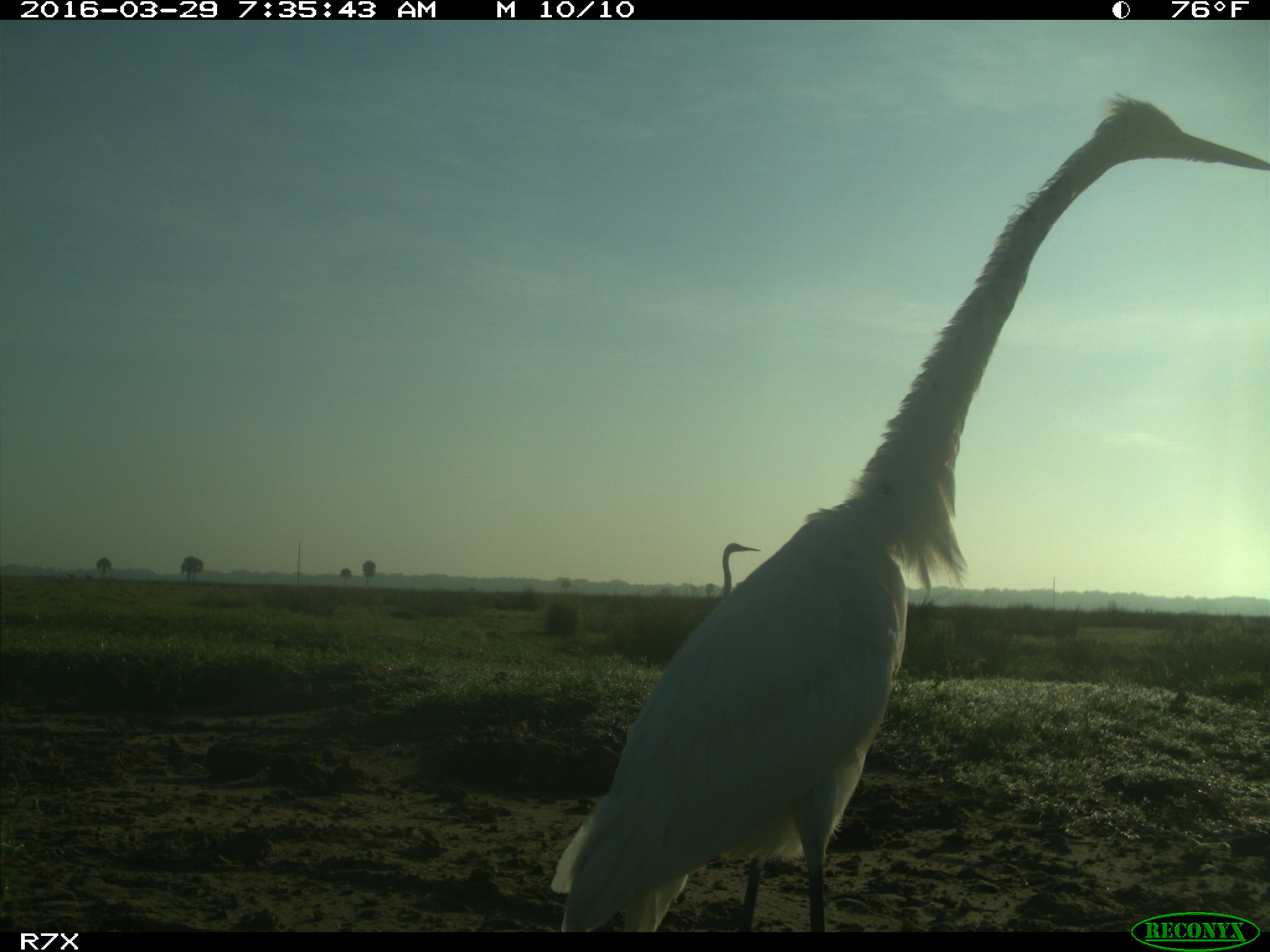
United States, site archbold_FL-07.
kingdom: Animalia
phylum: Chordata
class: Aves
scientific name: Aves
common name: birds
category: unidentified bird